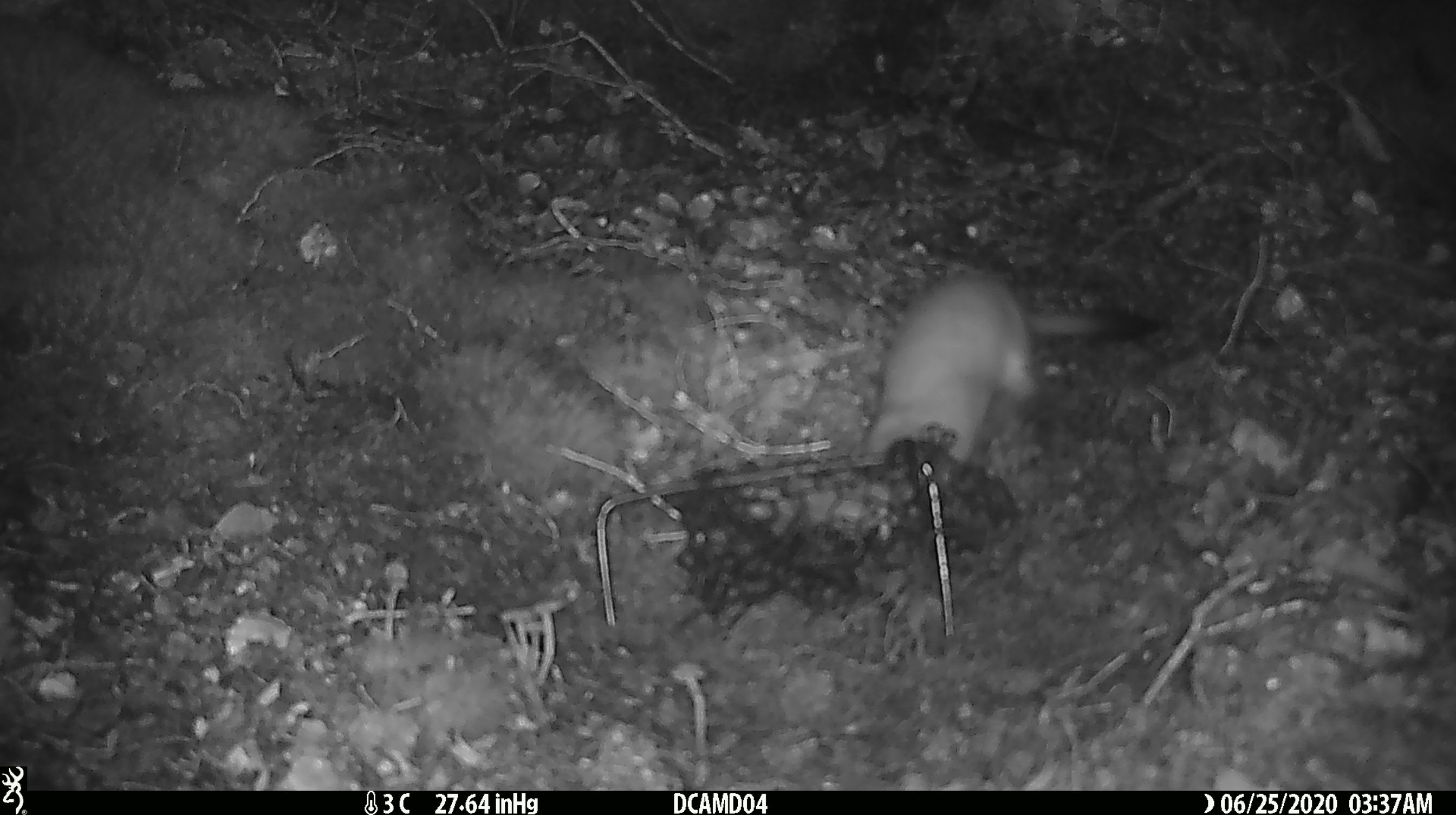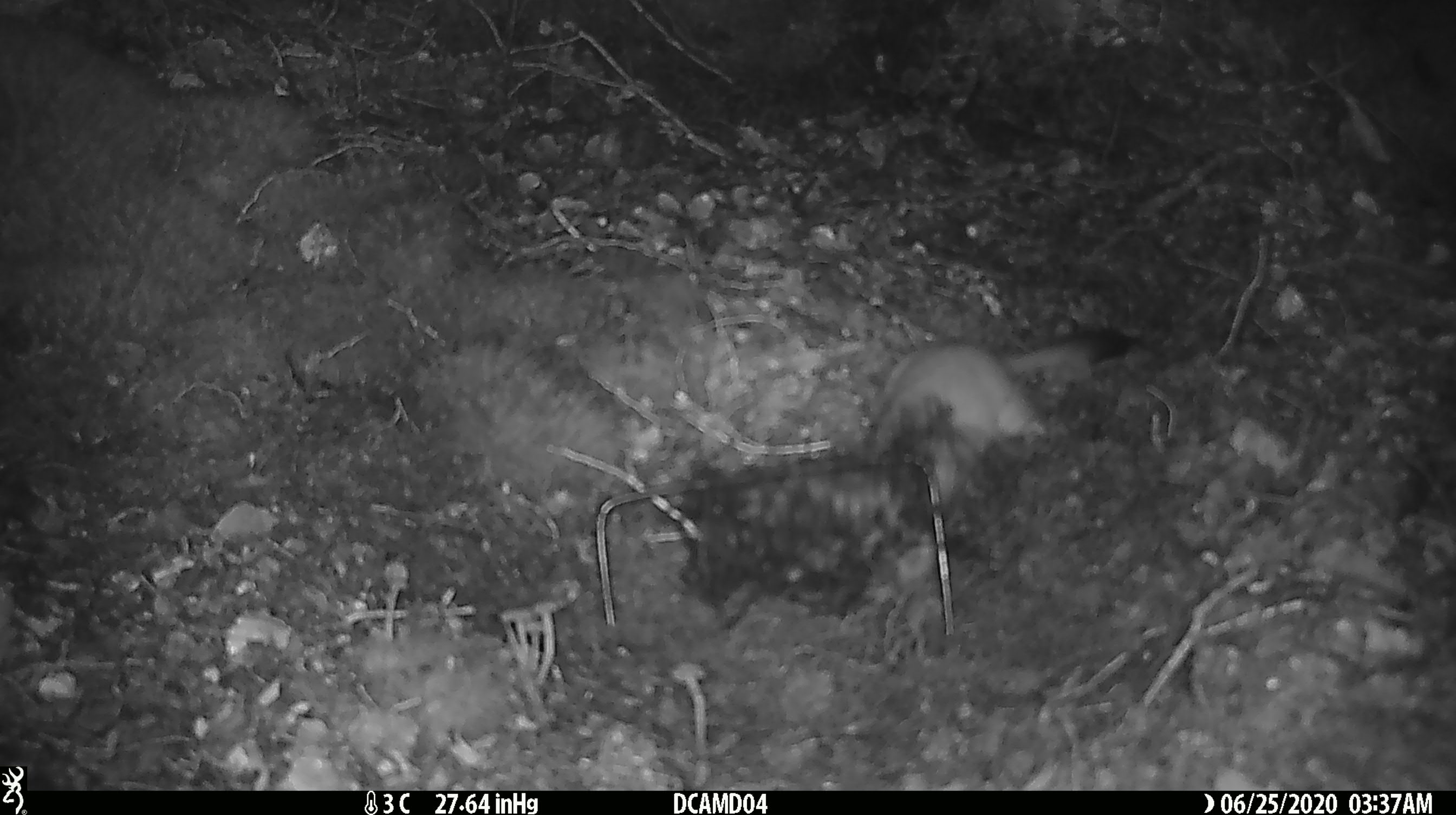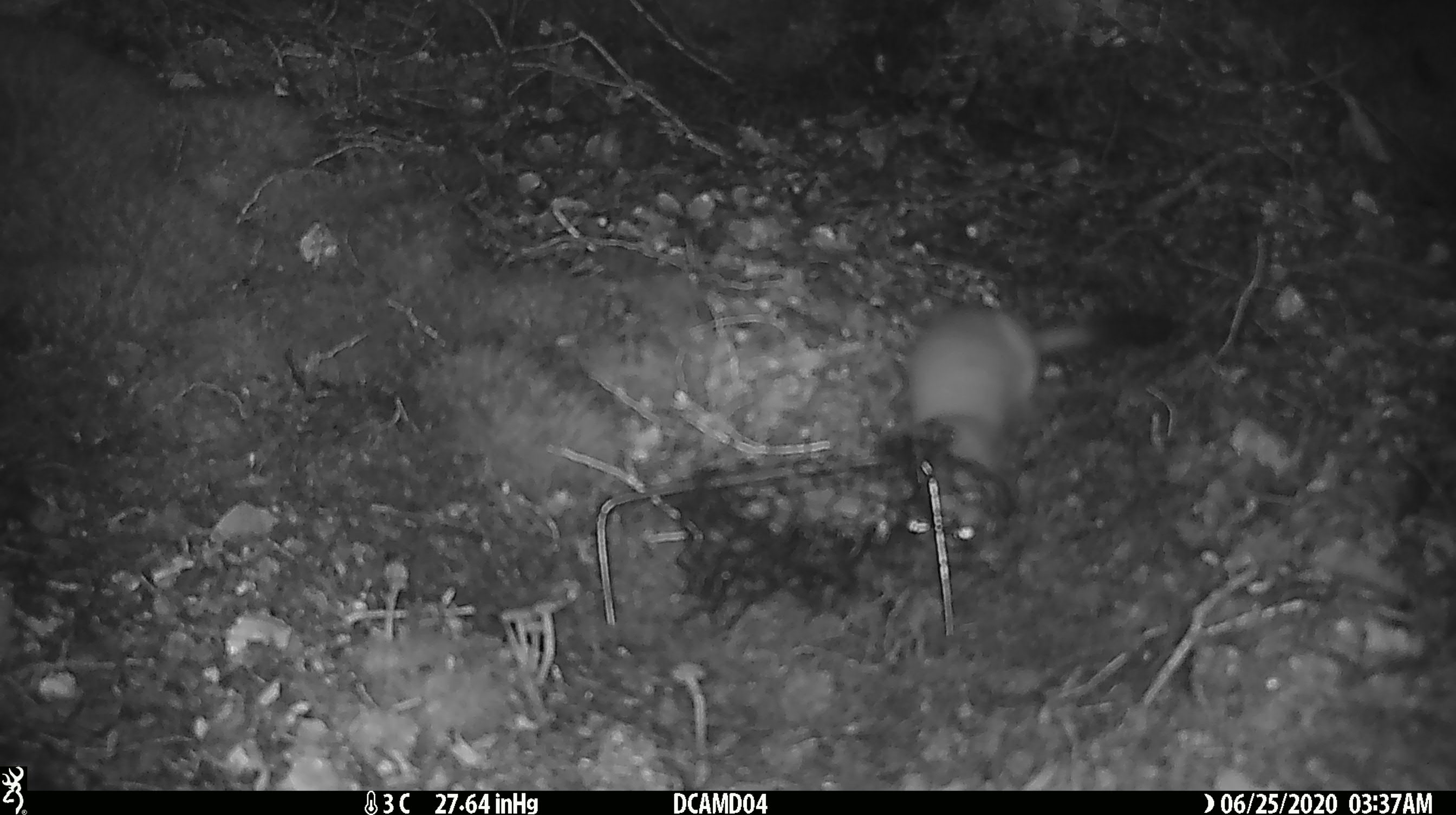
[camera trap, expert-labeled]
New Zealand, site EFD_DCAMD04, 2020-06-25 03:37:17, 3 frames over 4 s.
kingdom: Animalia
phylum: Chordata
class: Mammalia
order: Carnivora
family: Mustelidae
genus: Mustela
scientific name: Mustela erminea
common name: stoat